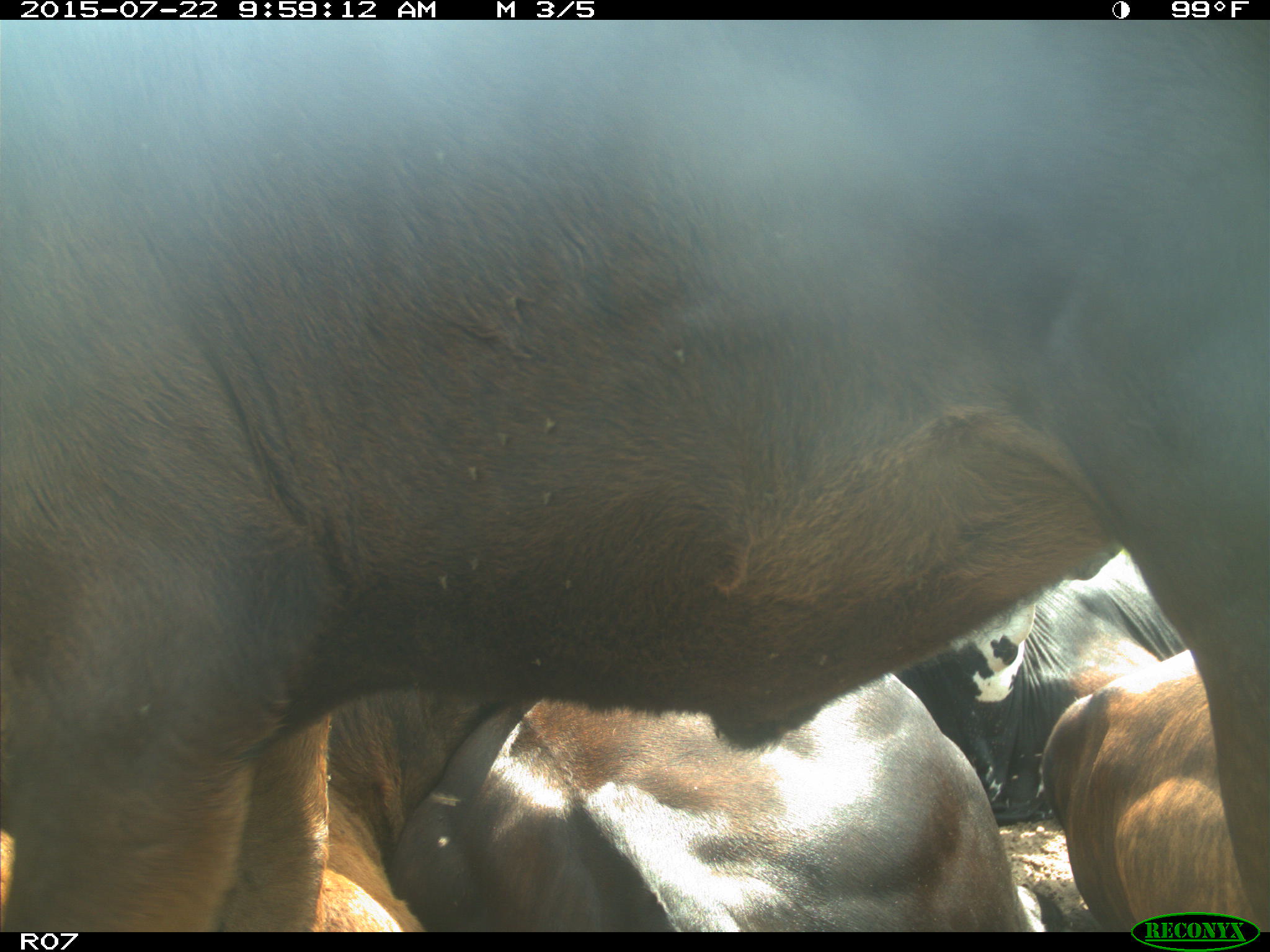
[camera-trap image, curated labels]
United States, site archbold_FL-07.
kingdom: Animalia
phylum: Chordata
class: Mammalia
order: Carnivora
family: Procyonidae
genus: Procyon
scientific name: Procyon lotor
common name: common raccoon